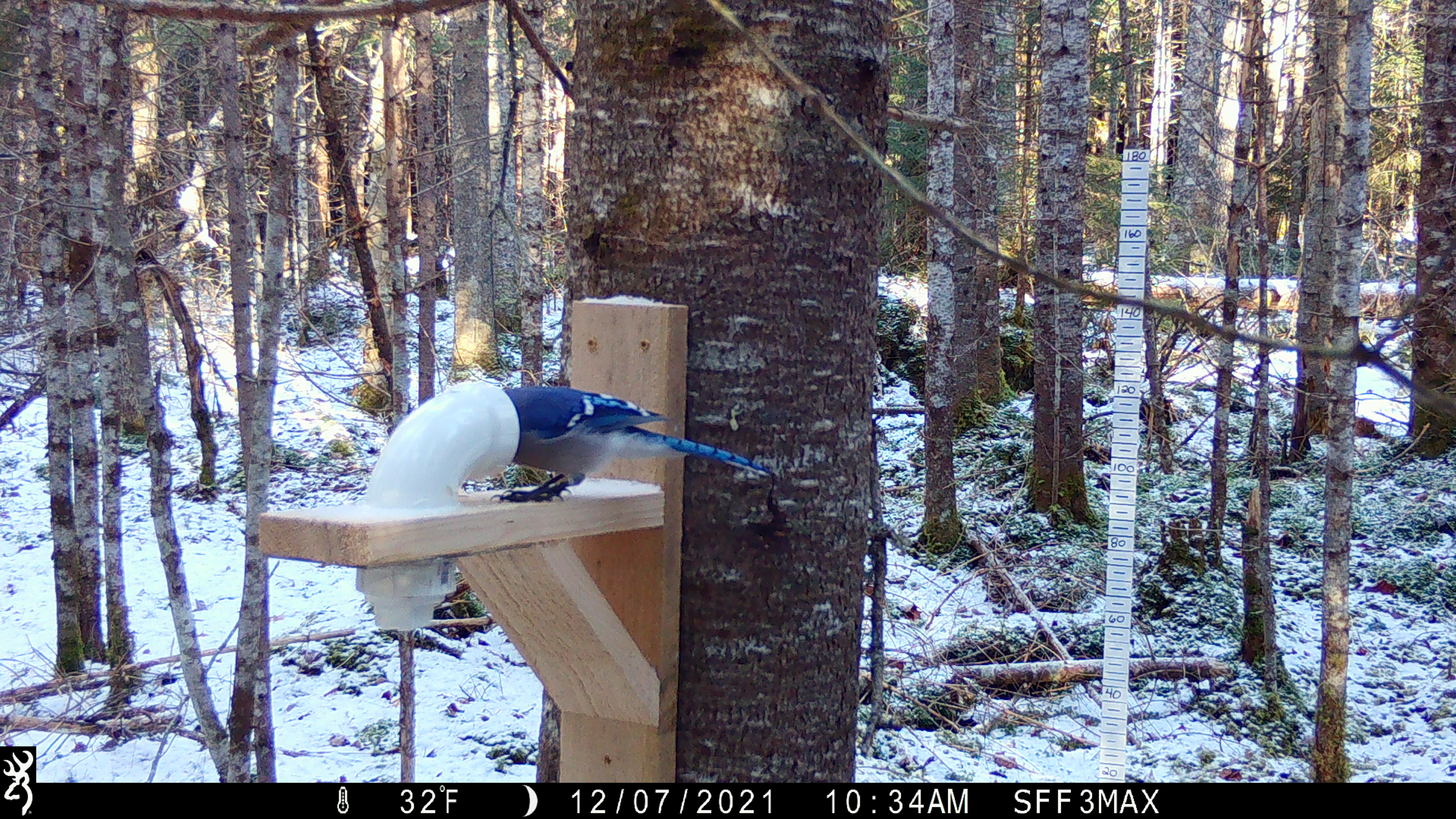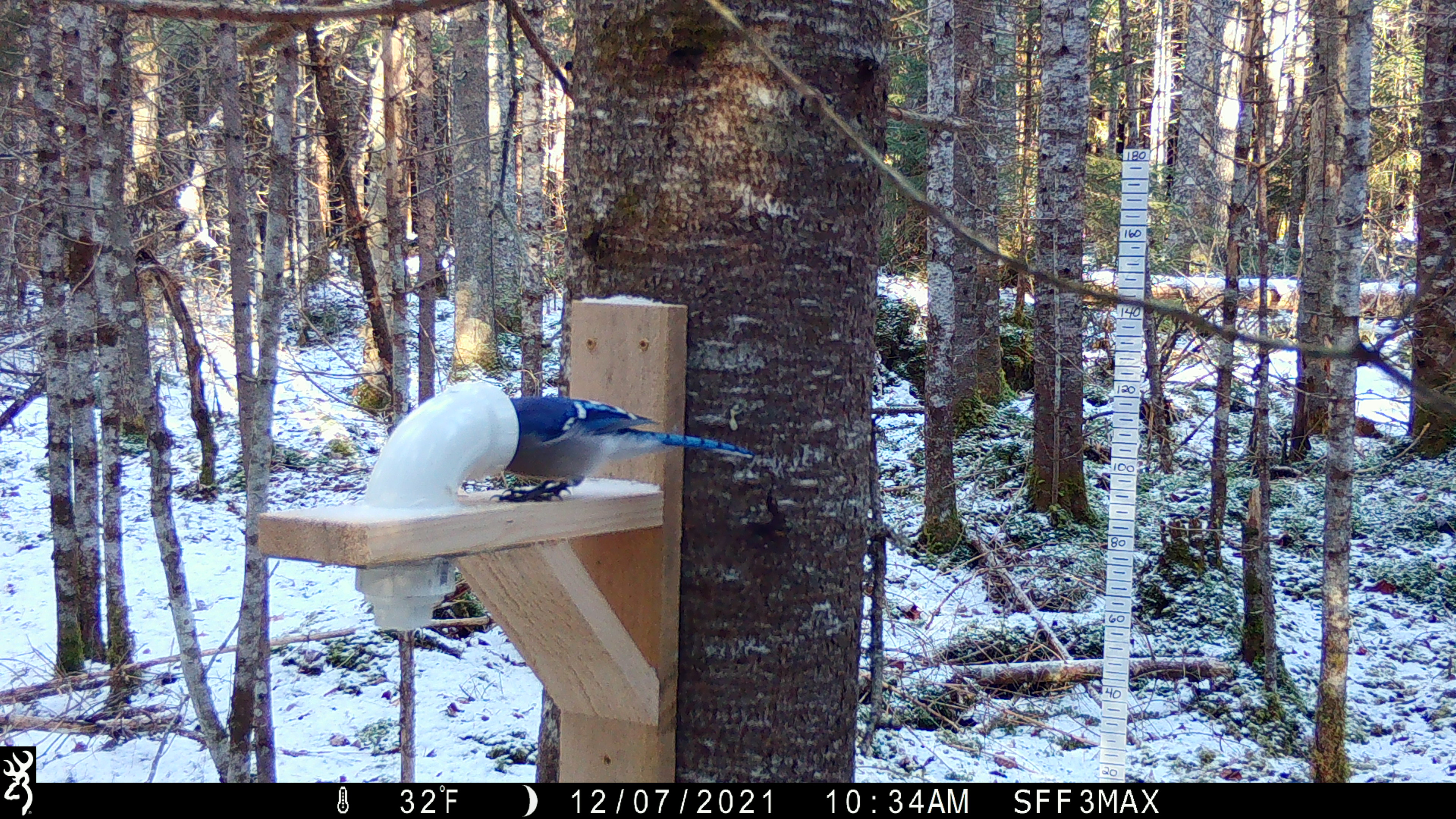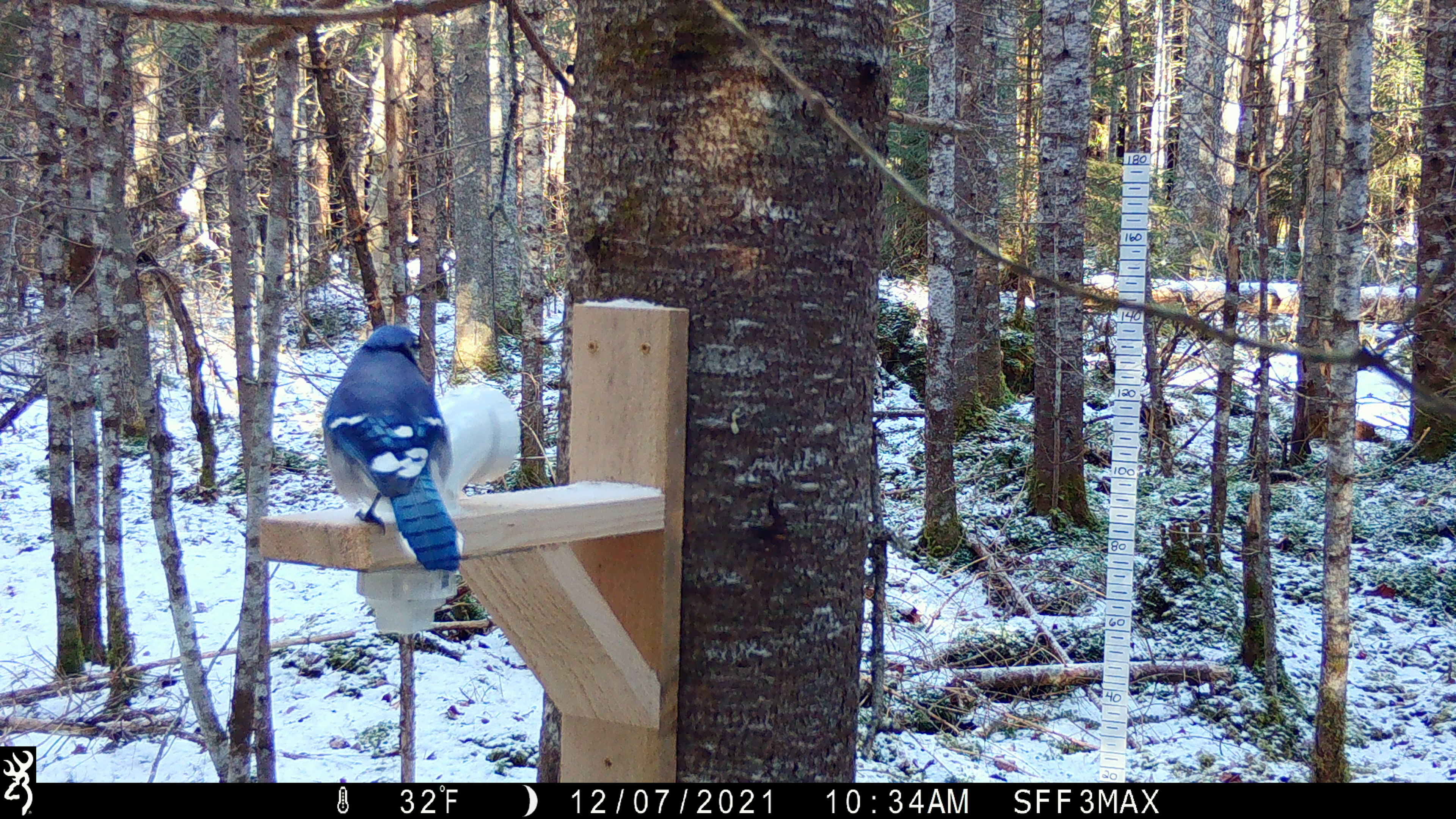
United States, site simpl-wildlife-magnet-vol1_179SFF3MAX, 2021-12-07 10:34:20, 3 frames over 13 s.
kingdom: Animalia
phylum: Chordata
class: Aves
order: Passeriformes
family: Corvidae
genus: Cyanocitta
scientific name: Cyanocitta cristata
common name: blue jay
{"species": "blue jay (Cyanocitta cristata)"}